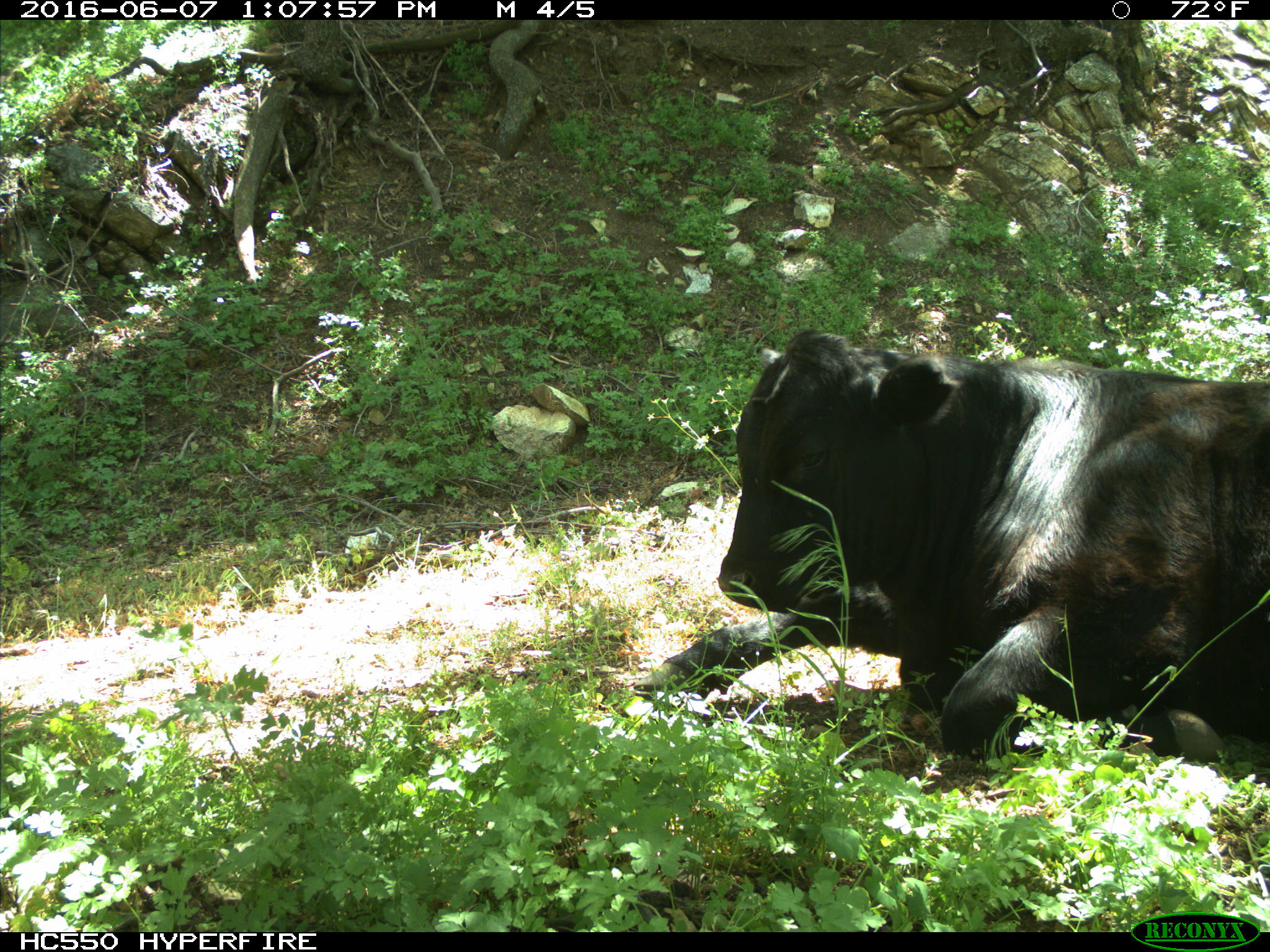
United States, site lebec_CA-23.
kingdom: Animalia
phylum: Chordata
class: Mammalia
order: Artiodactyla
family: Bovidae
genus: Bos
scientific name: Bos taurus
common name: domestic cow